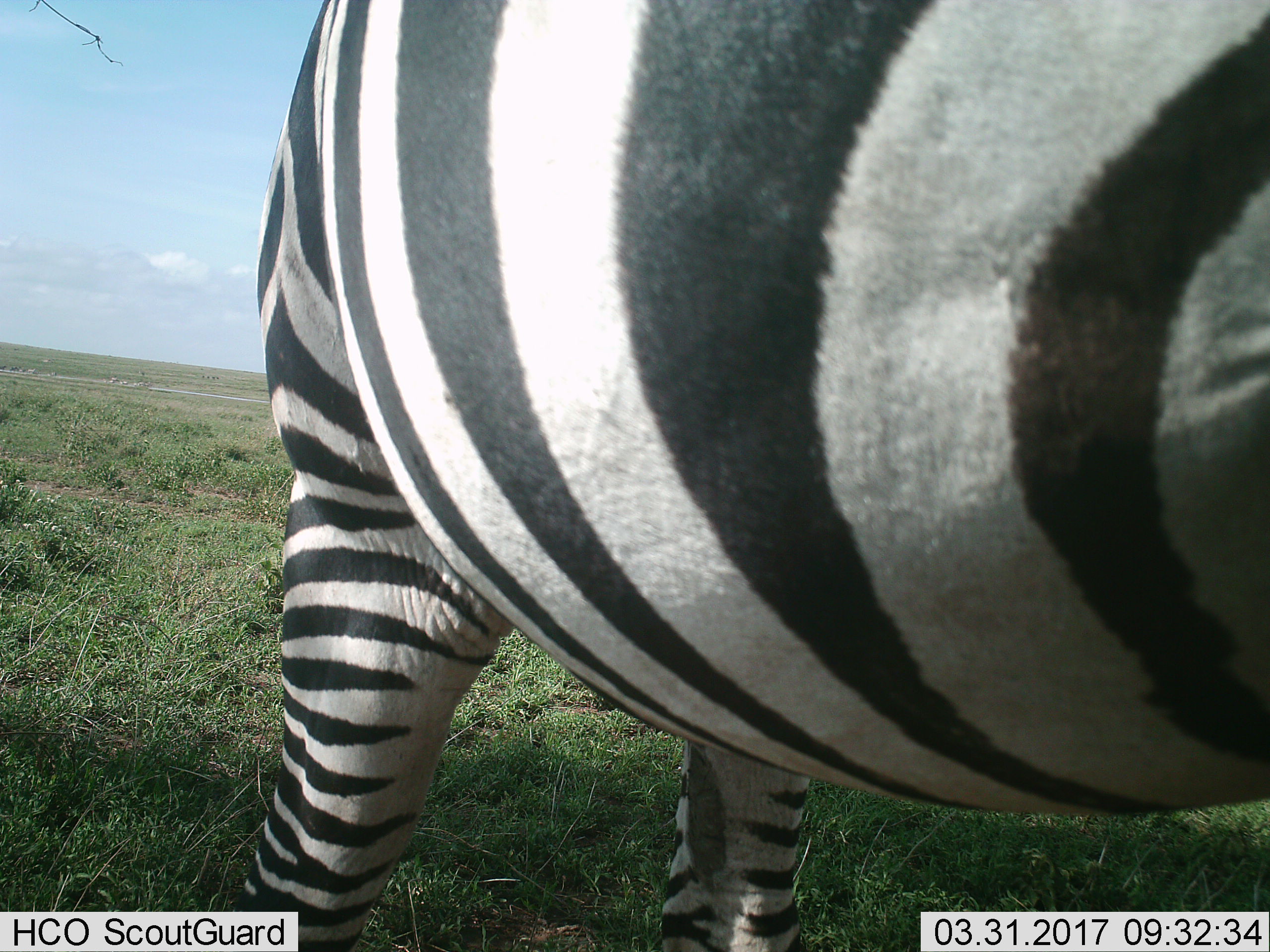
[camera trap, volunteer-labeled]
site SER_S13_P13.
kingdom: Animalia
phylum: Chordata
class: Mammalia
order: Perissodactyla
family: Equidae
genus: Equus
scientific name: Equus quagga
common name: plains zebra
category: zebraplains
Zebraplains (plains zebra) (Equus quagga), count 1. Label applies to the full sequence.